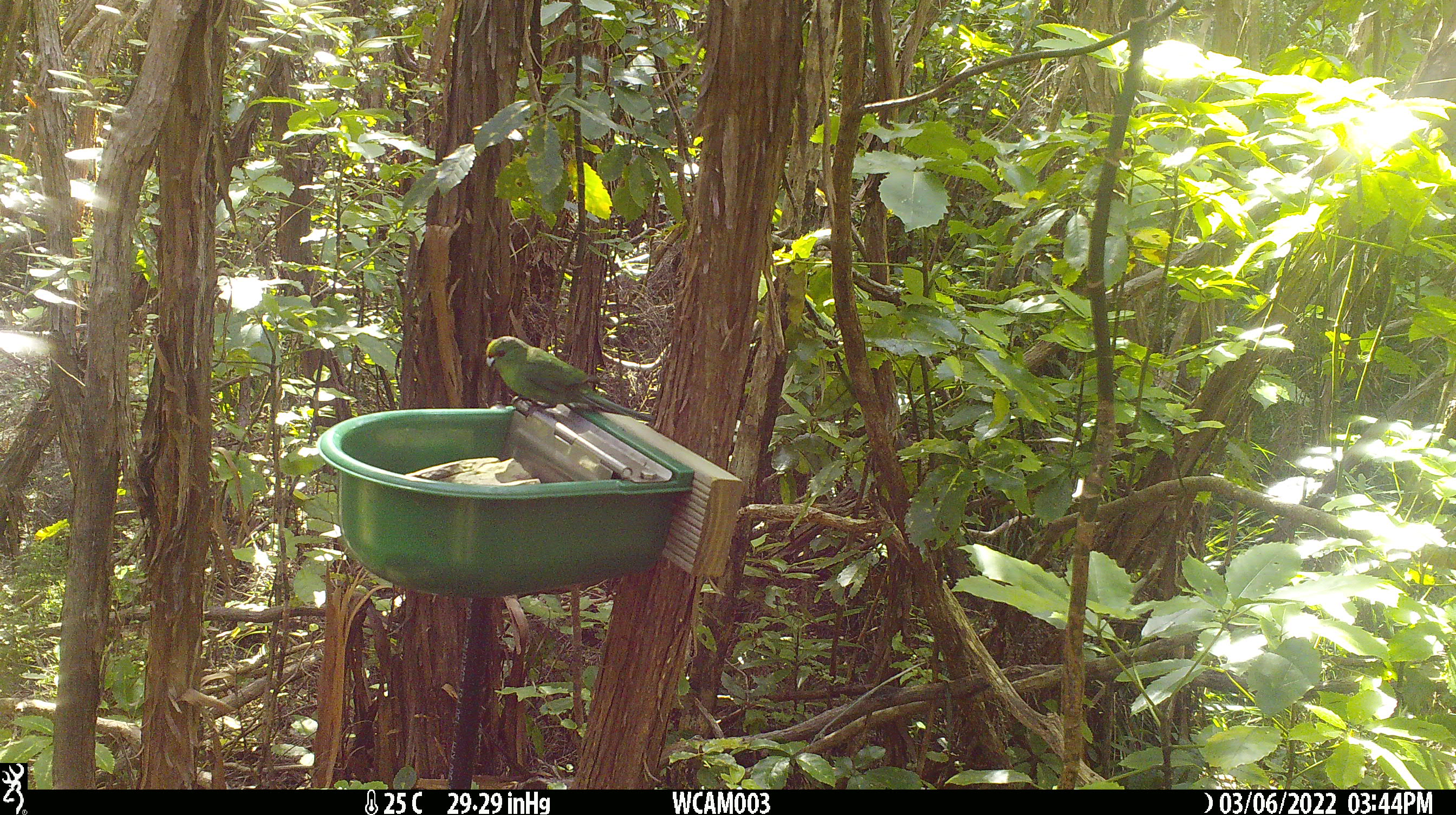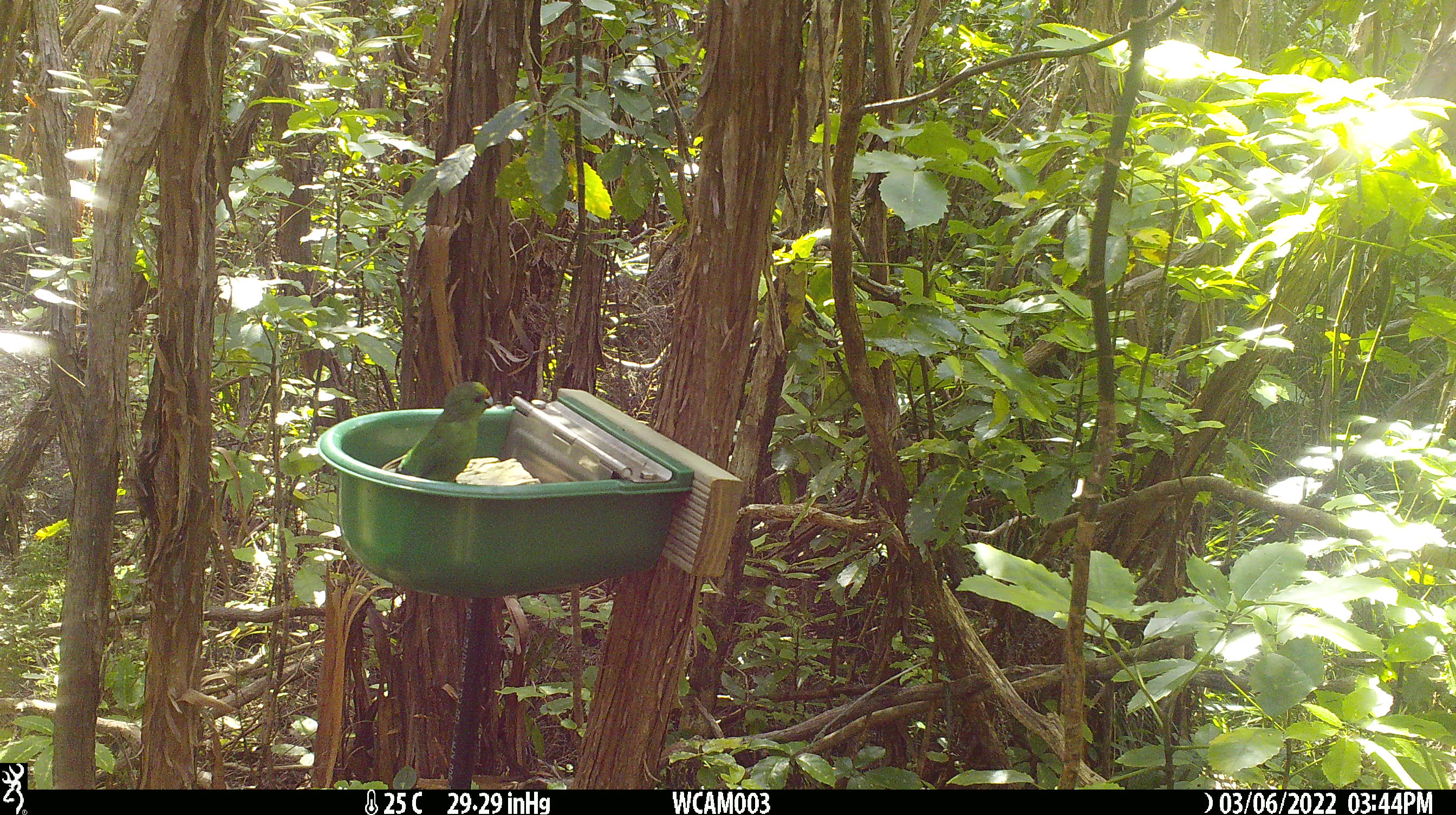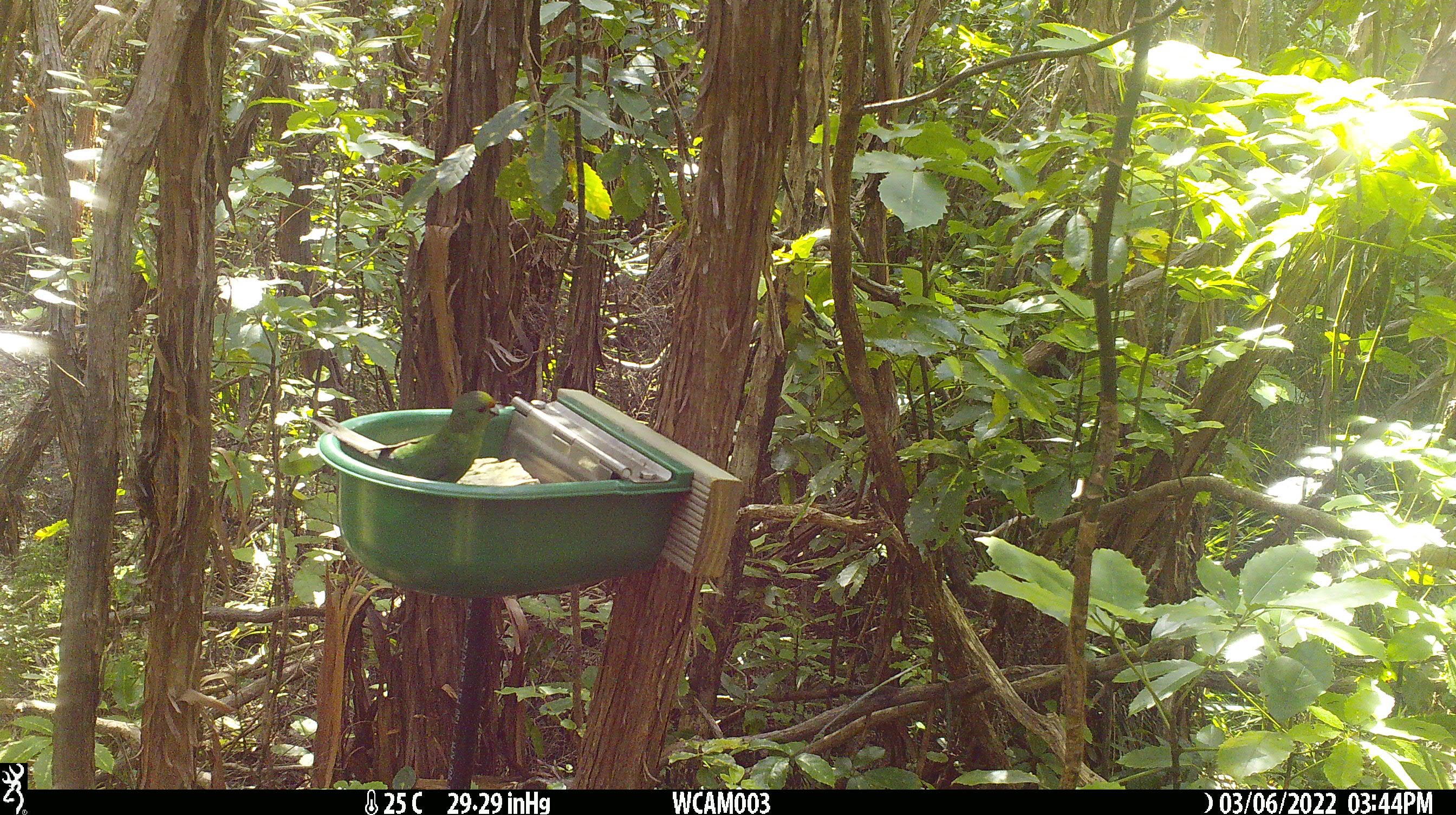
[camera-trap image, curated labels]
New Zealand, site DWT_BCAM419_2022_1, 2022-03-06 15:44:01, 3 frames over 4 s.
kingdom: Animalia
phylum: Chordata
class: Aves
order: Psittaciformes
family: Psittaculidae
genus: Cyanoramphus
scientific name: Cyanoramphus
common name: parakeet